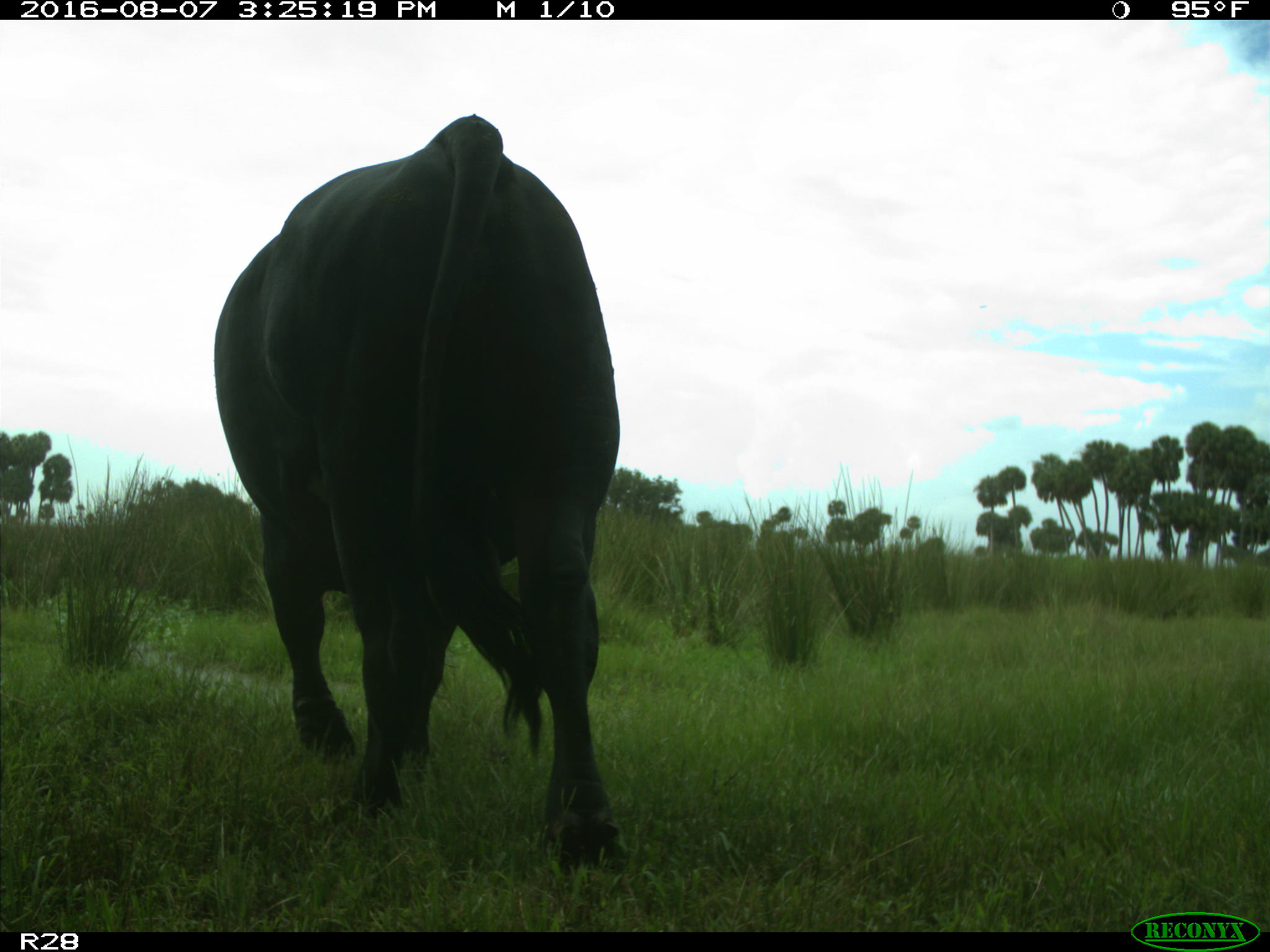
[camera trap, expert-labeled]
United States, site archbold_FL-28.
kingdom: Animalia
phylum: Chordata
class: Mammalia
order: Artiodactyla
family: Bovidae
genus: Bos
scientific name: Bos taurus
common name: domestic cow